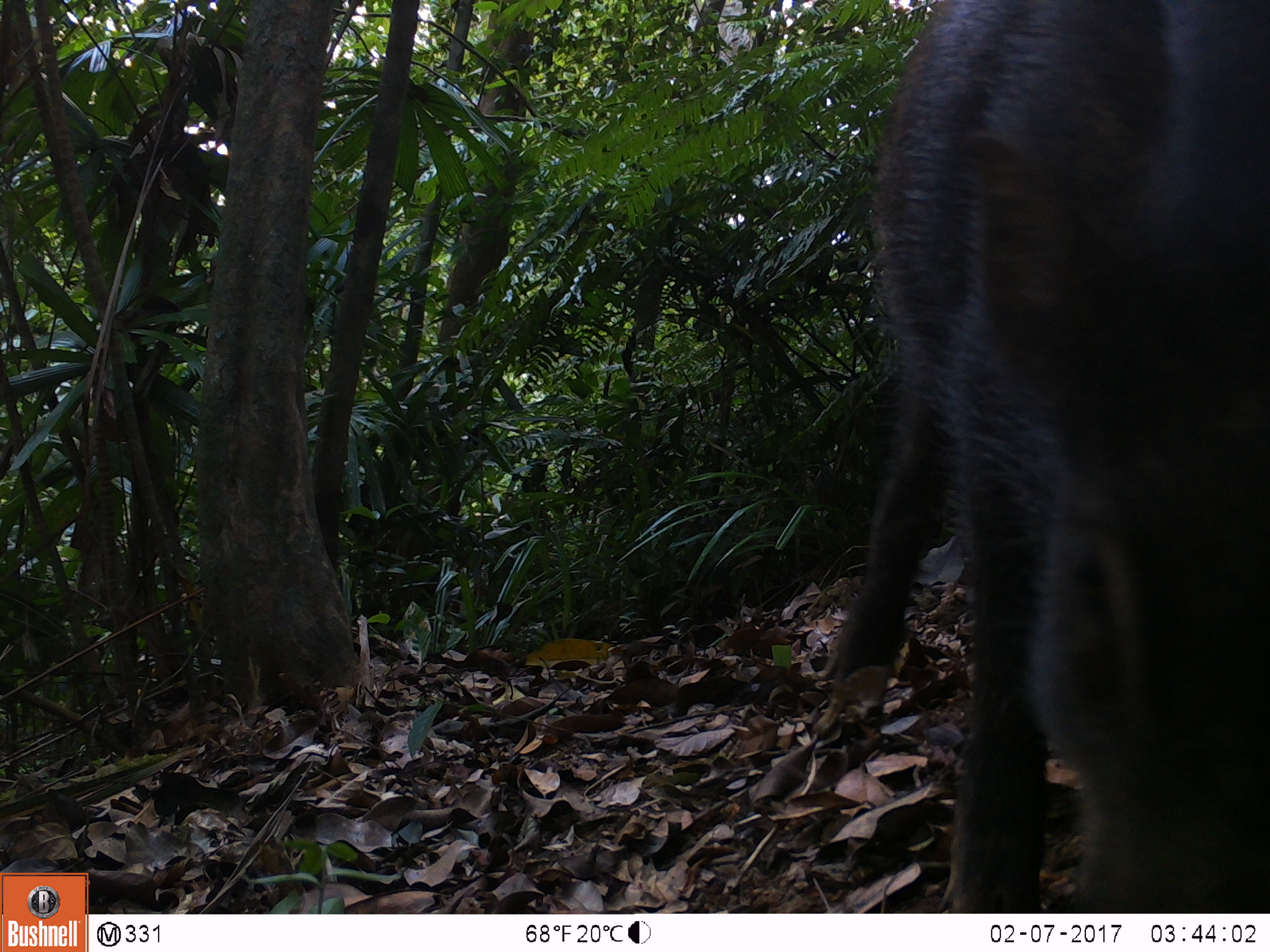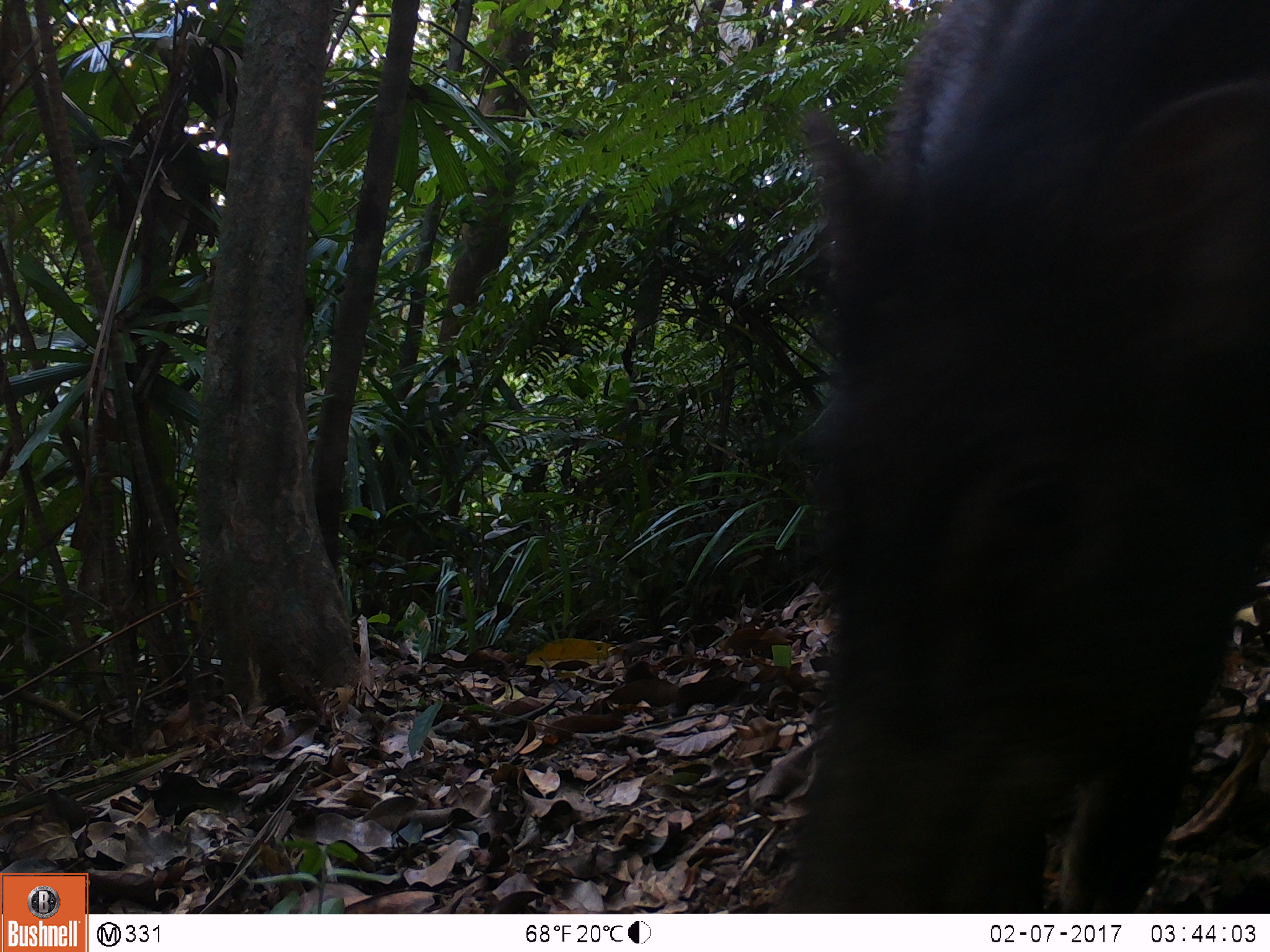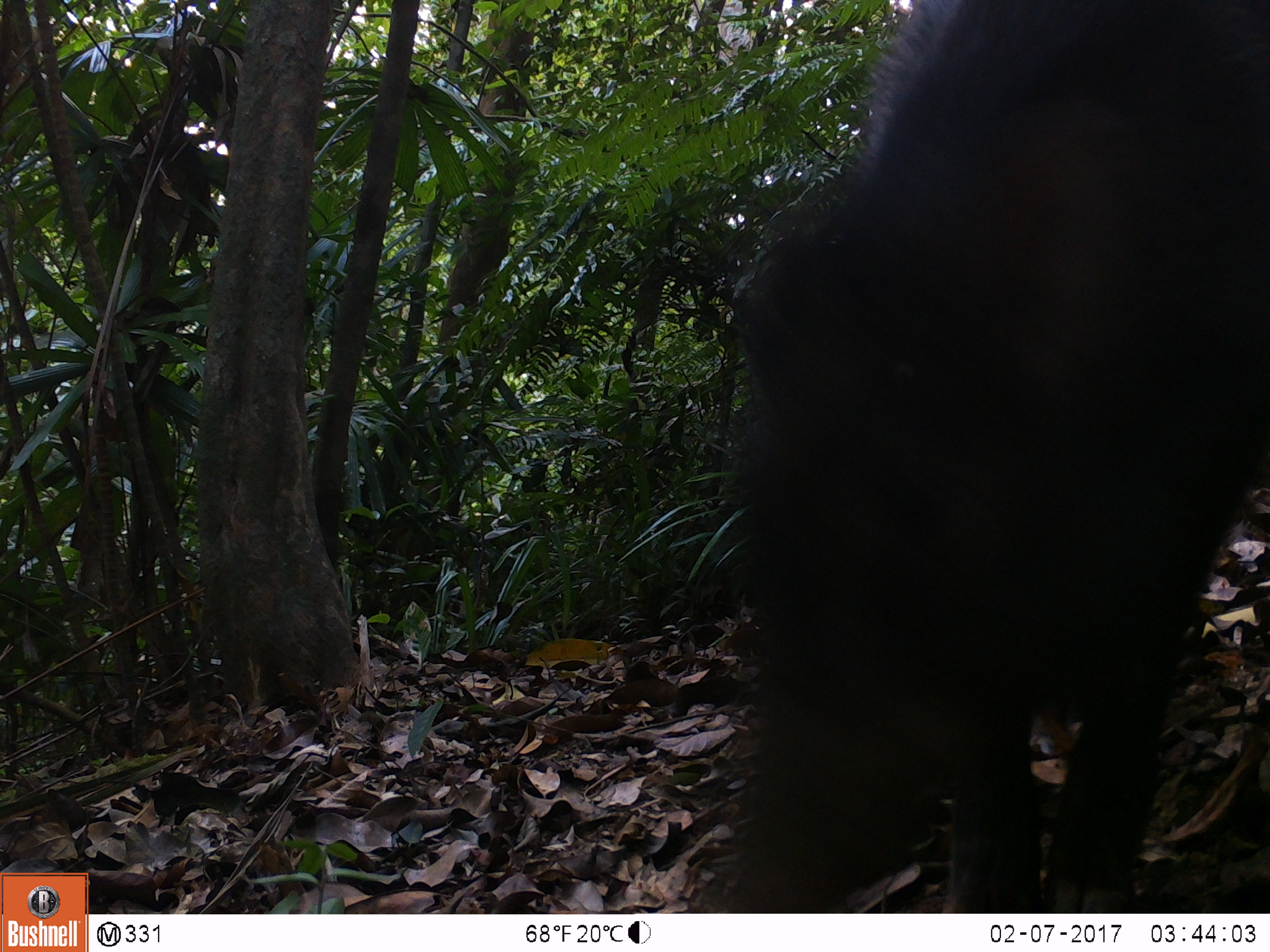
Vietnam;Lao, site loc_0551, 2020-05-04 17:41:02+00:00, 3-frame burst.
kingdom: Animalia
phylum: Chordata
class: Mammalia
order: Artiodactyla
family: Suidae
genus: Sus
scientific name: Sus scrofa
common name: eurasian wild pig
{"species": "eurasian wild pig (Sus scrofa)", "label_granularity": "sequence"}